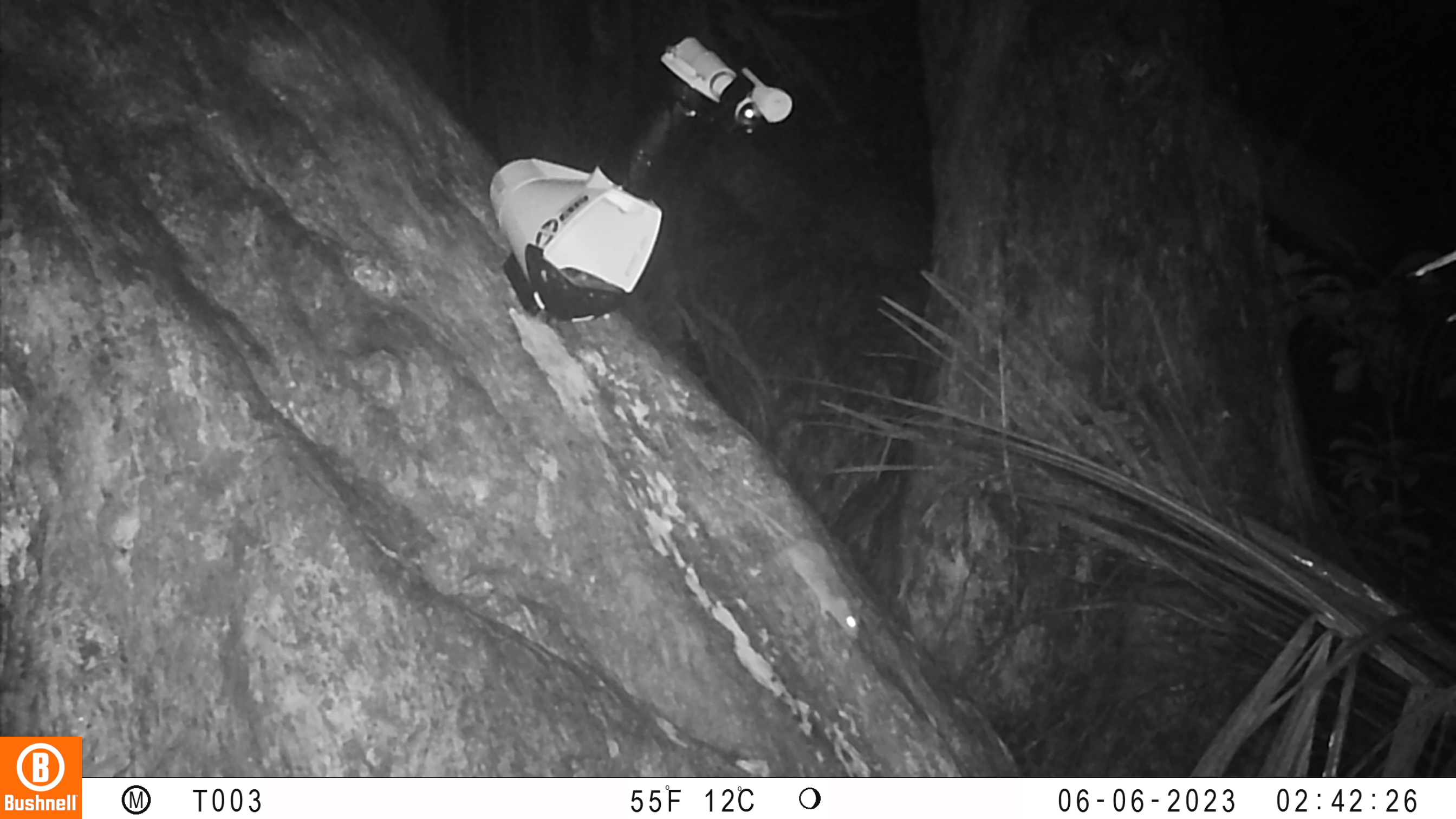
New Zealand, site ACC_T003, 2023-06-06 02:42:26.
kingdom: Animalia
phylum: Chordata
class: Mammalia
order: Rodentia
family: Muridae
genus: Mus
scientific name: Mus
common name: mouse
Mouse (Mus).